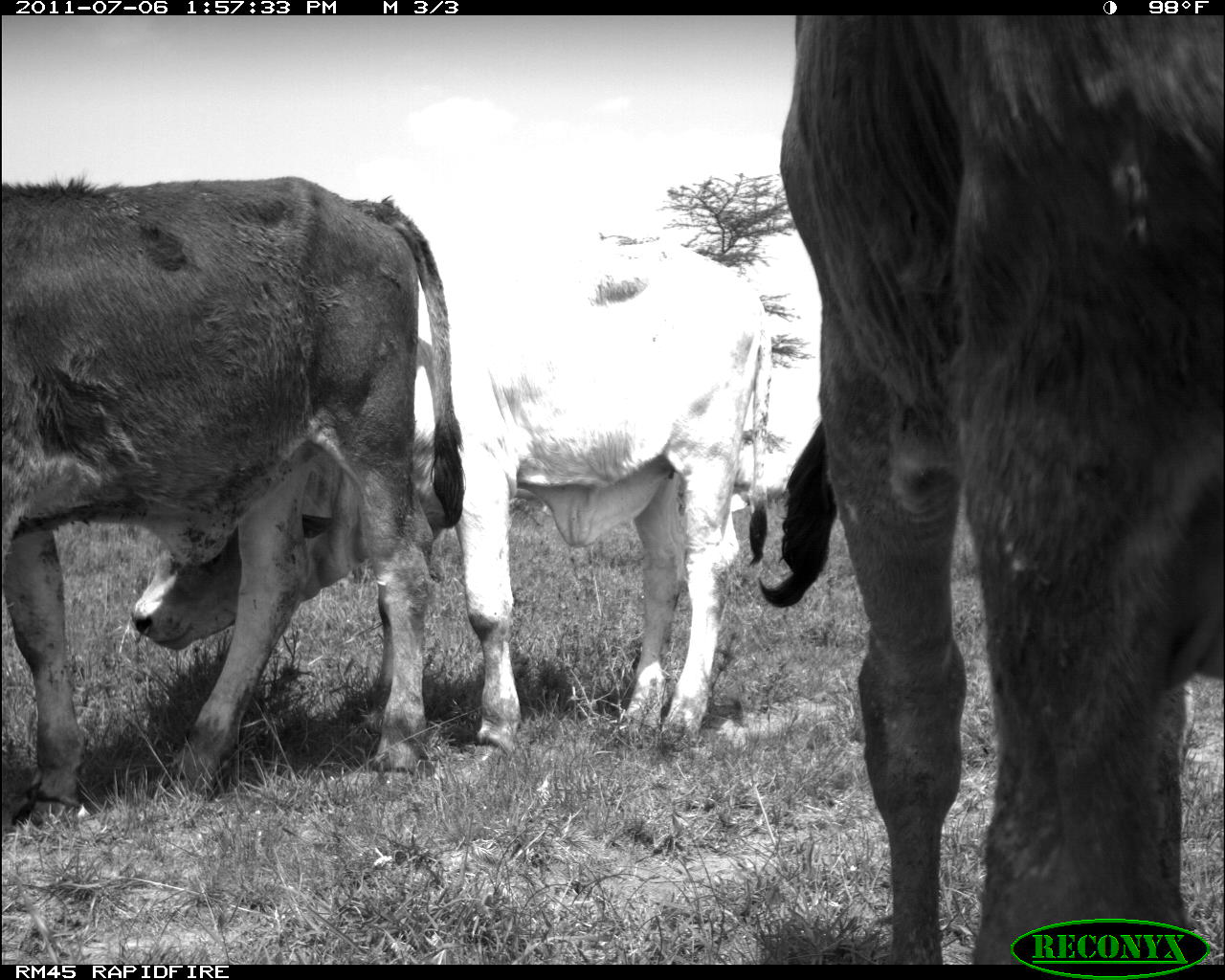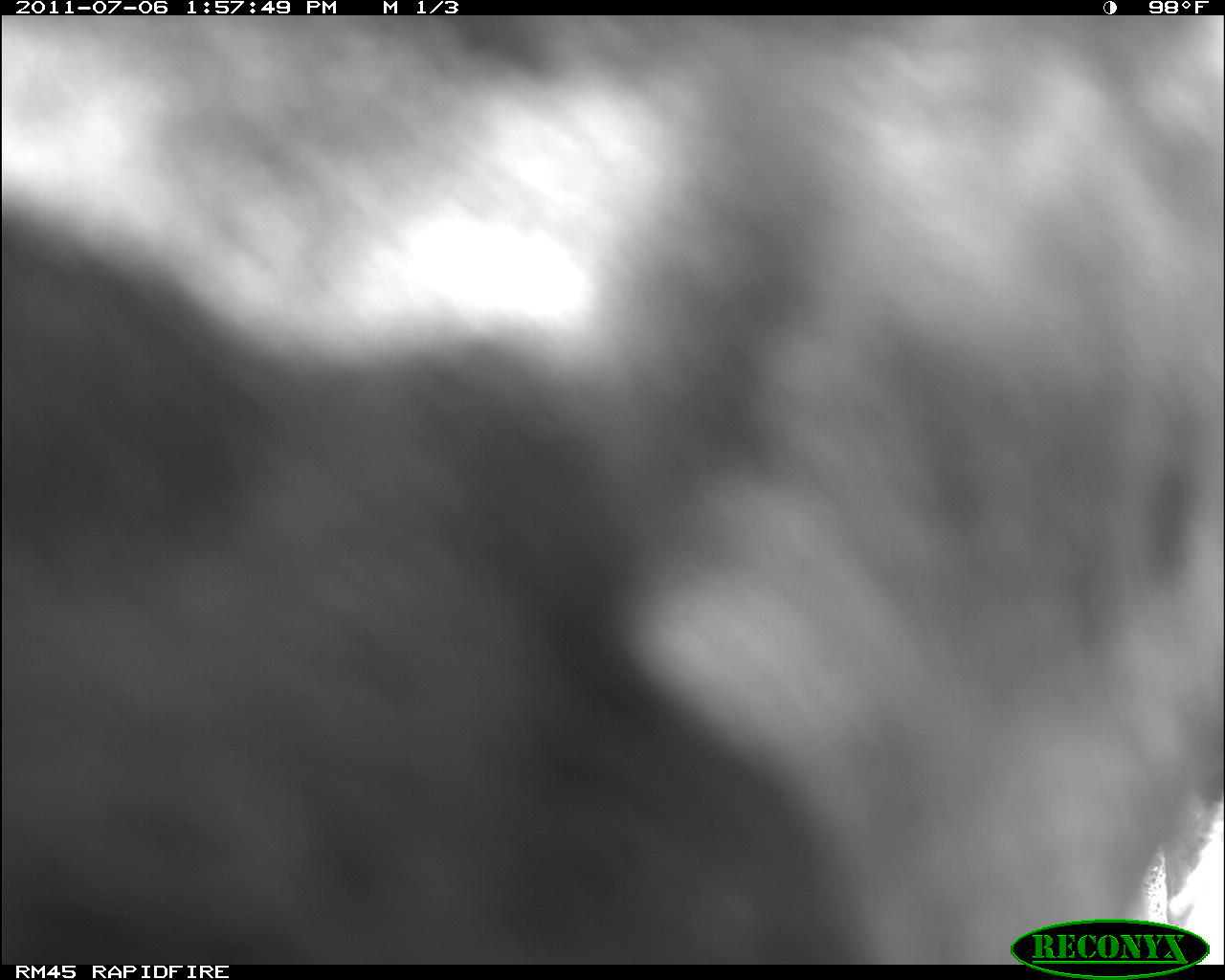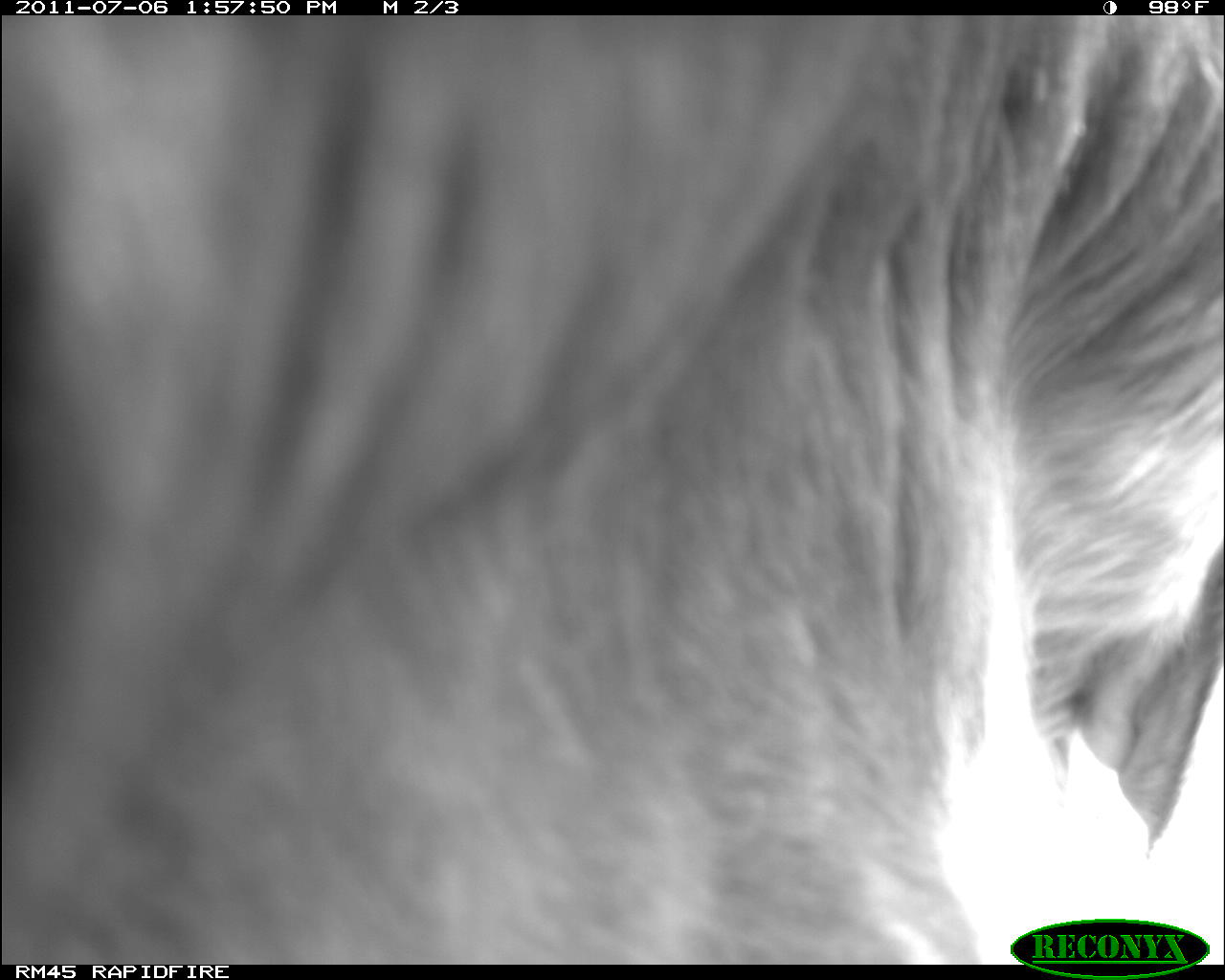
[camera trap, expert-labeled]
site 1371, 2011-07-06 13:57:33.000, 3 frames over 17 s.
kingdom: Animalia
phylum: Chordata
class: Mammalia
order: Artiodactyla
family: Bovidae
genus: Bos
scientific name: Bos taurus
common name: domestic cattle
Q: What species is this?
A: Bos taurus (domestic cattle).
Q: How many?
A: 3.